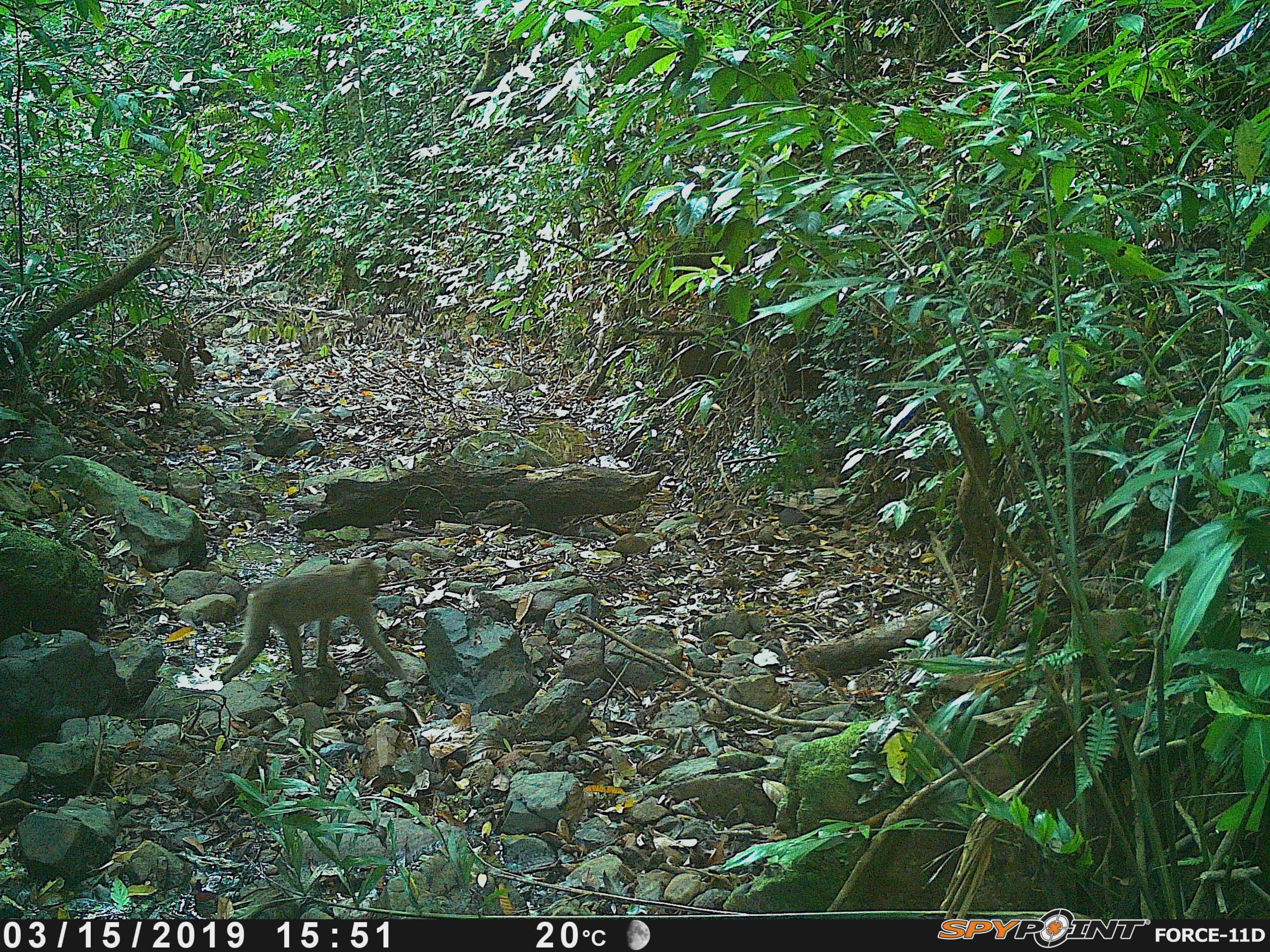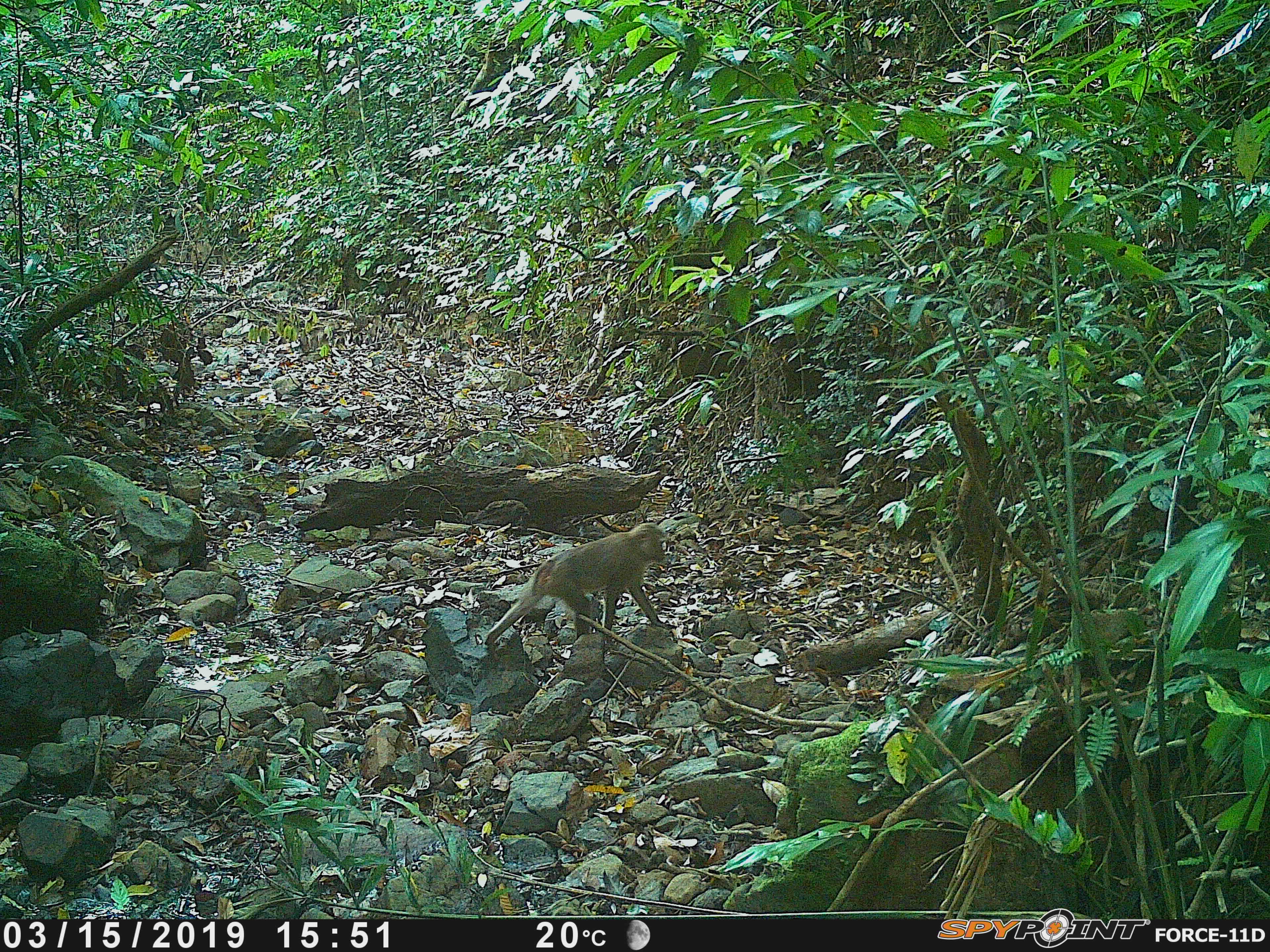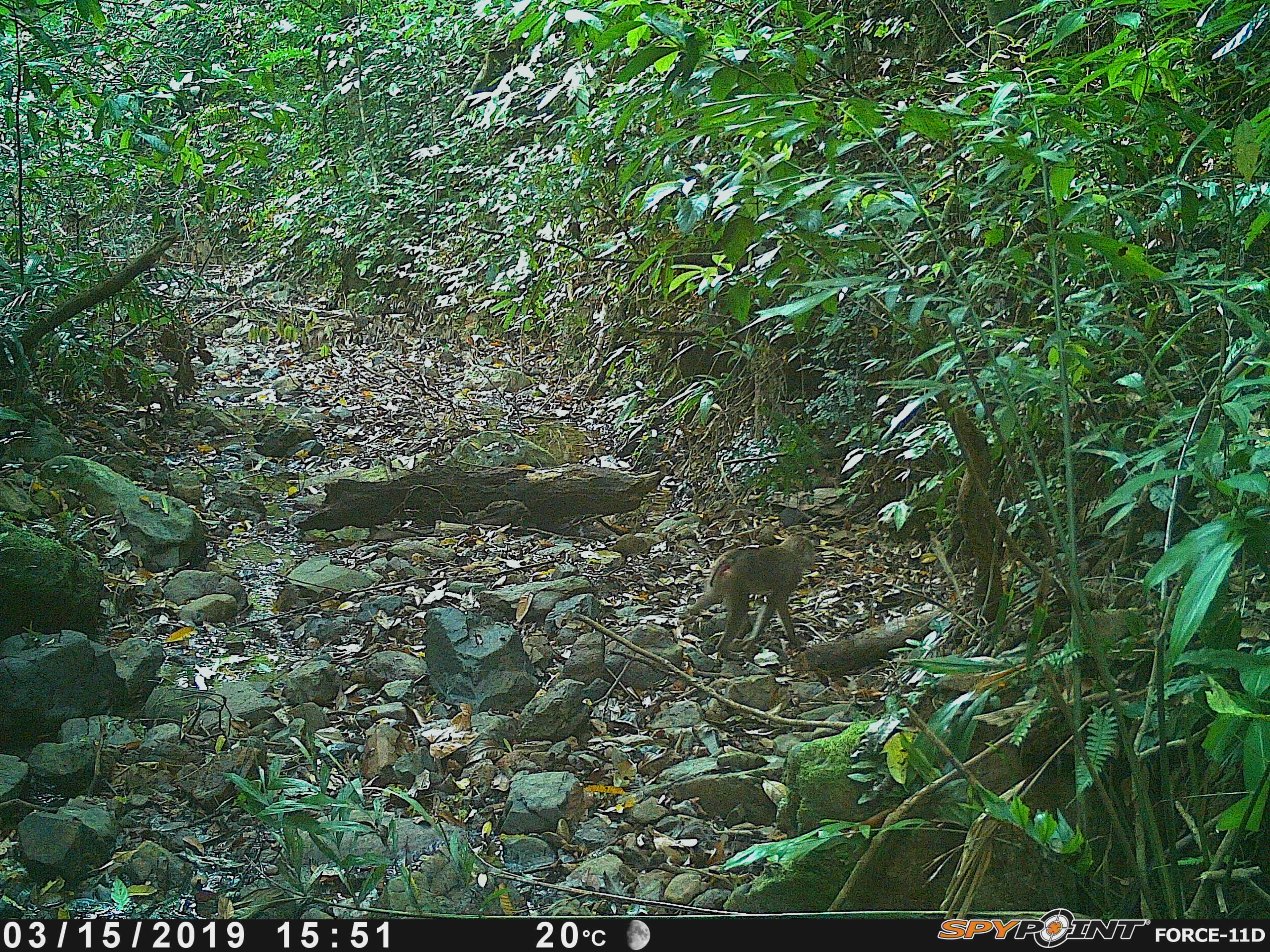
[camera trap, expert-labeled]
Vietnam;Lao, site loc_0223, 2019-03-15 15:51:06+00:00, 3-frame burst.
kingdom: Animalia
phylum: Chordata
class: Mammalia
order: Primates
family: Cercopithecidae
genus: Macaca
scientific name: Macaca nemestrina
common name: pig-tailed macaque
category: pig tailed macaque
Pig tailed macaque (pig-tailed macaque) (Macaca nemestrina). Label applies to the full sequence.